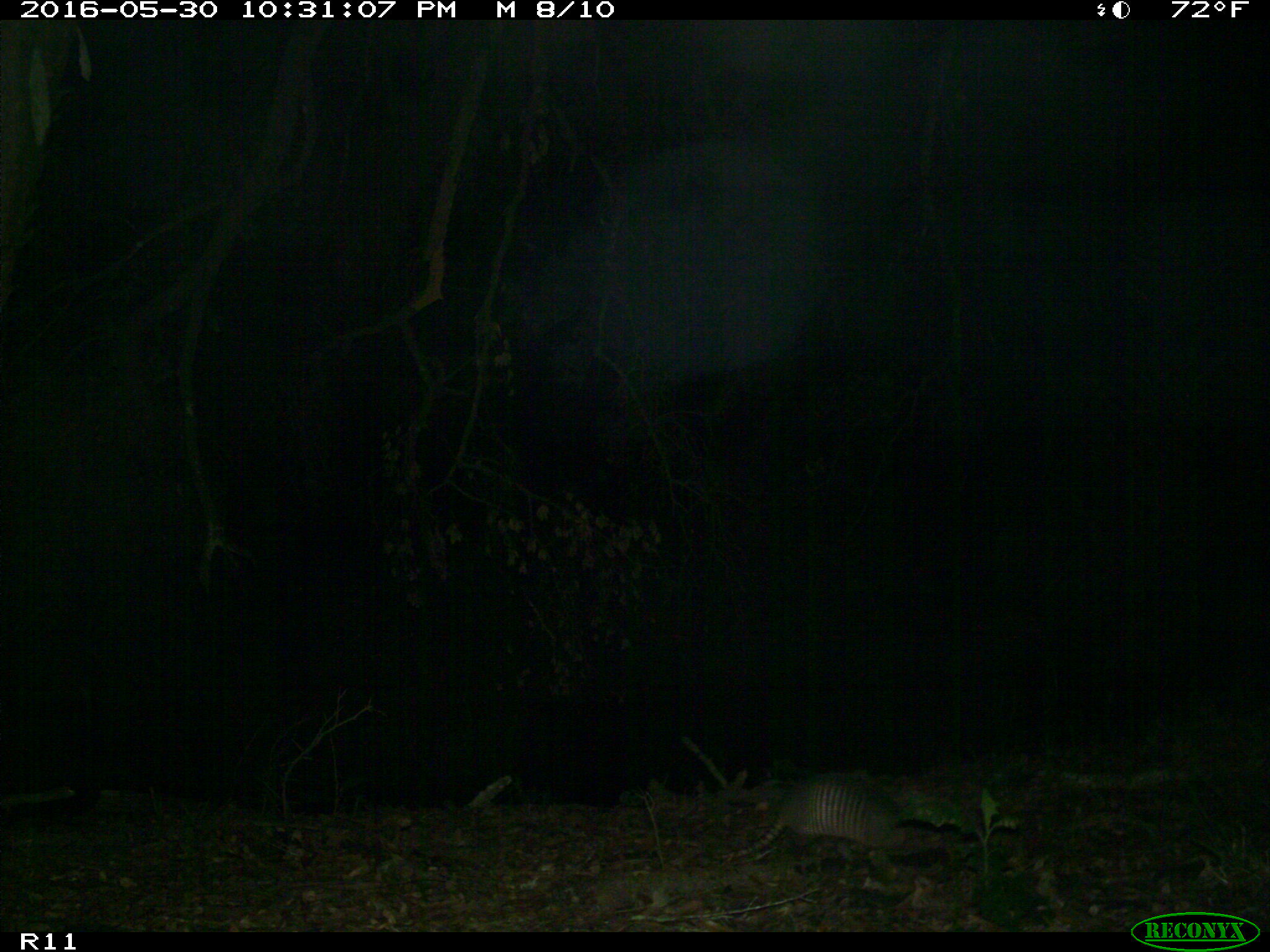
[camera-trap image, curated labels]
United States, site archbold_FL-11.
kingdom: Animalia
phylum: Chordata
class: Mammalia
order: Cingulata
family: Dasypodidae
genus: Dasypus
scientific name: Dasypus novemcinctus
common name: nine-banded armadillo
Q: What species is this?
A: Dasypus novemcinctus (nine-banded armadillo).